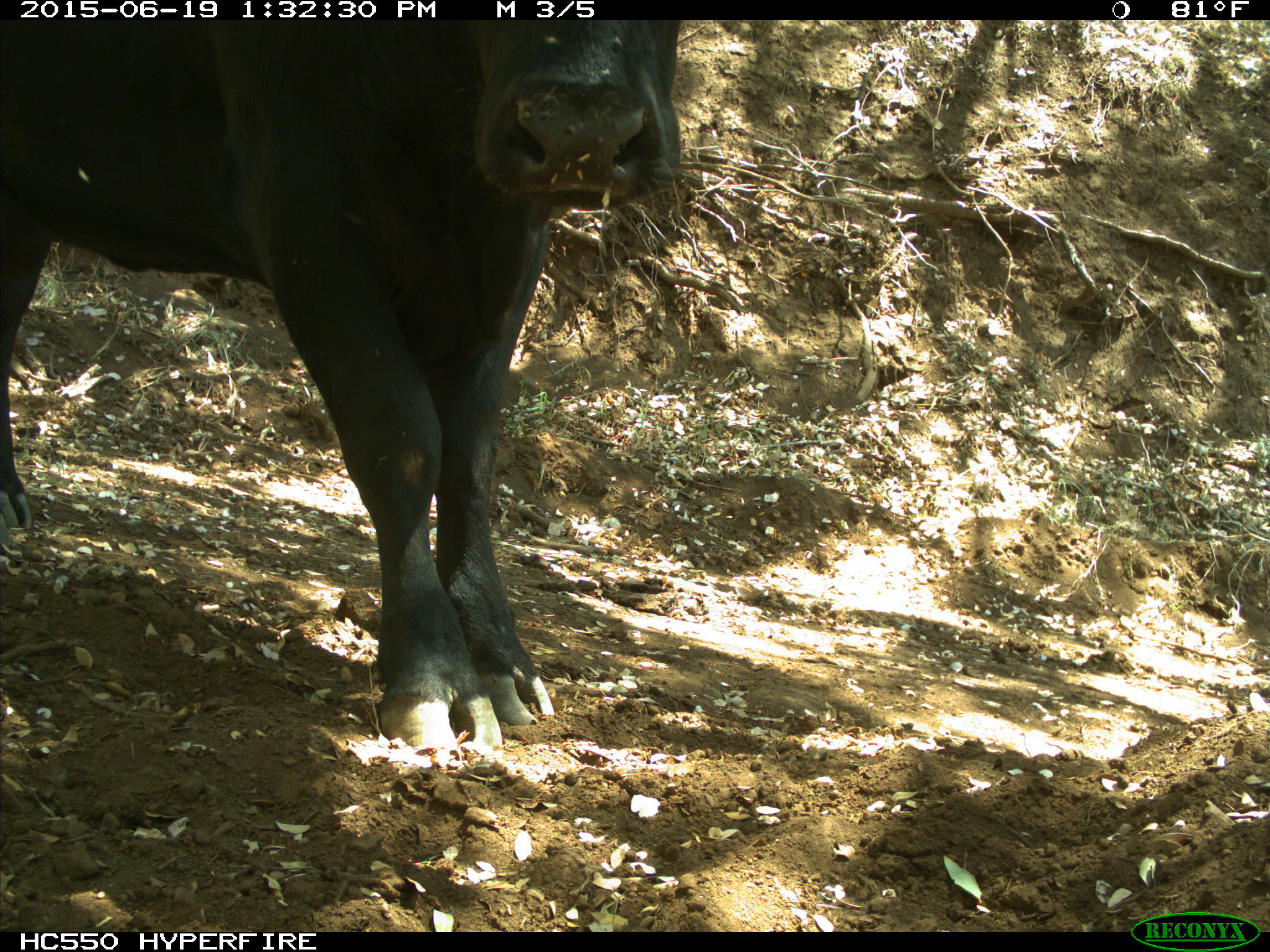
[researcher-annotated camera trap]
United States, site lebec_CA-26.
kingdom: Animalia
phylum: Chordata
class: Mammalia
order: Artiodactyla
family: Bovidae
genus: Bos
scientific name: Bos taurus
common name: domestic cow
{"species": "Bos taurus (domestic cow)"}